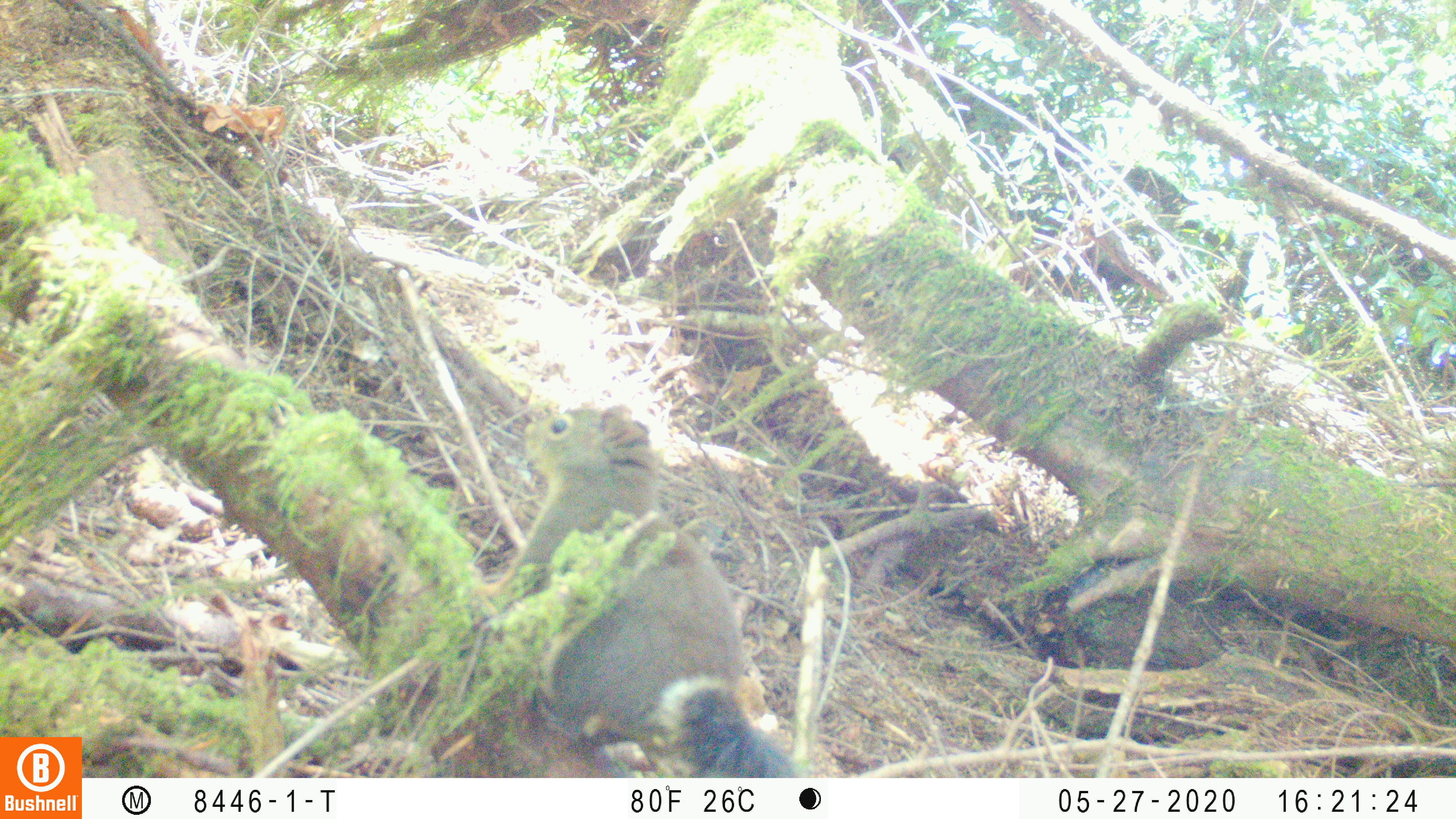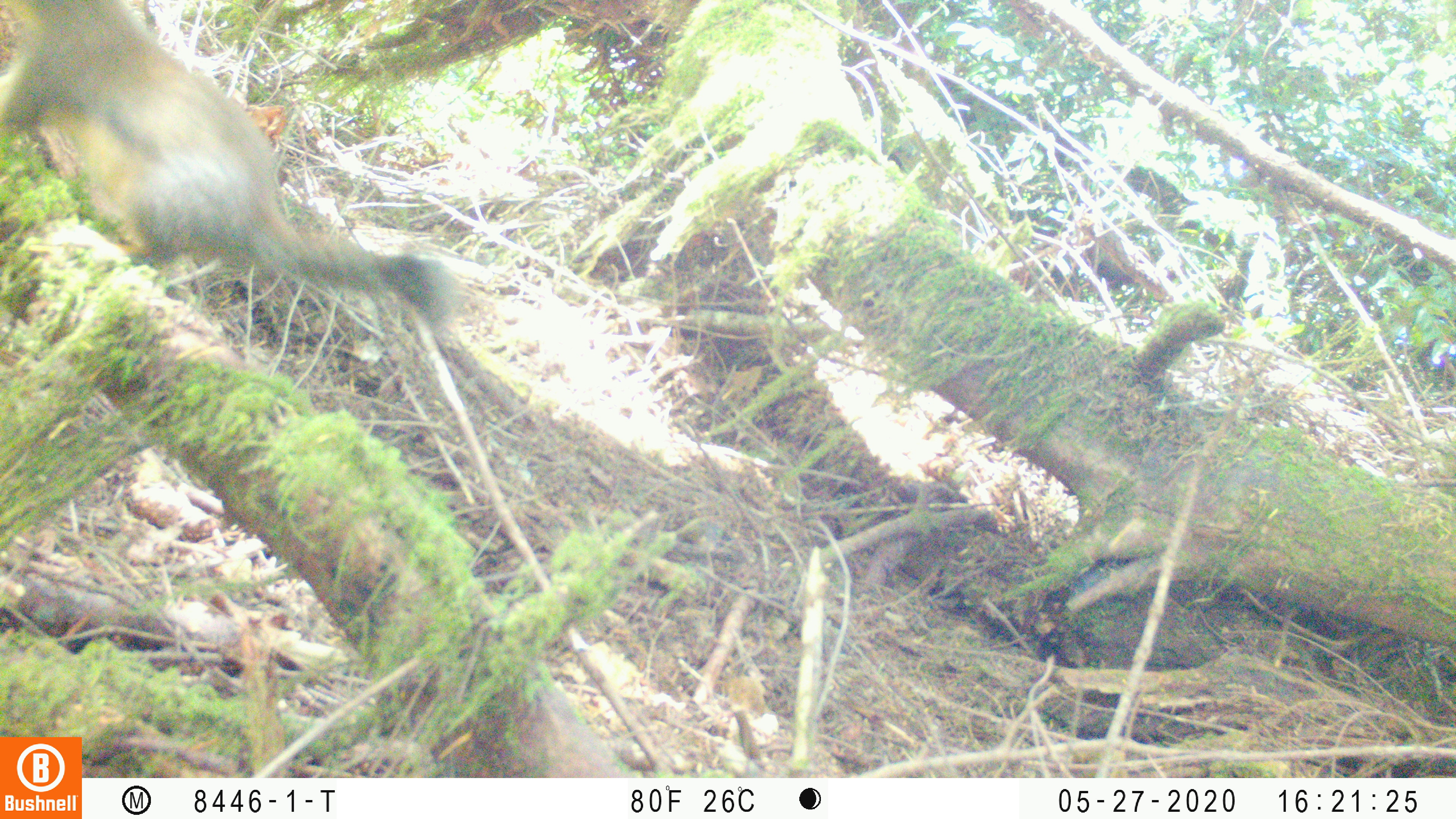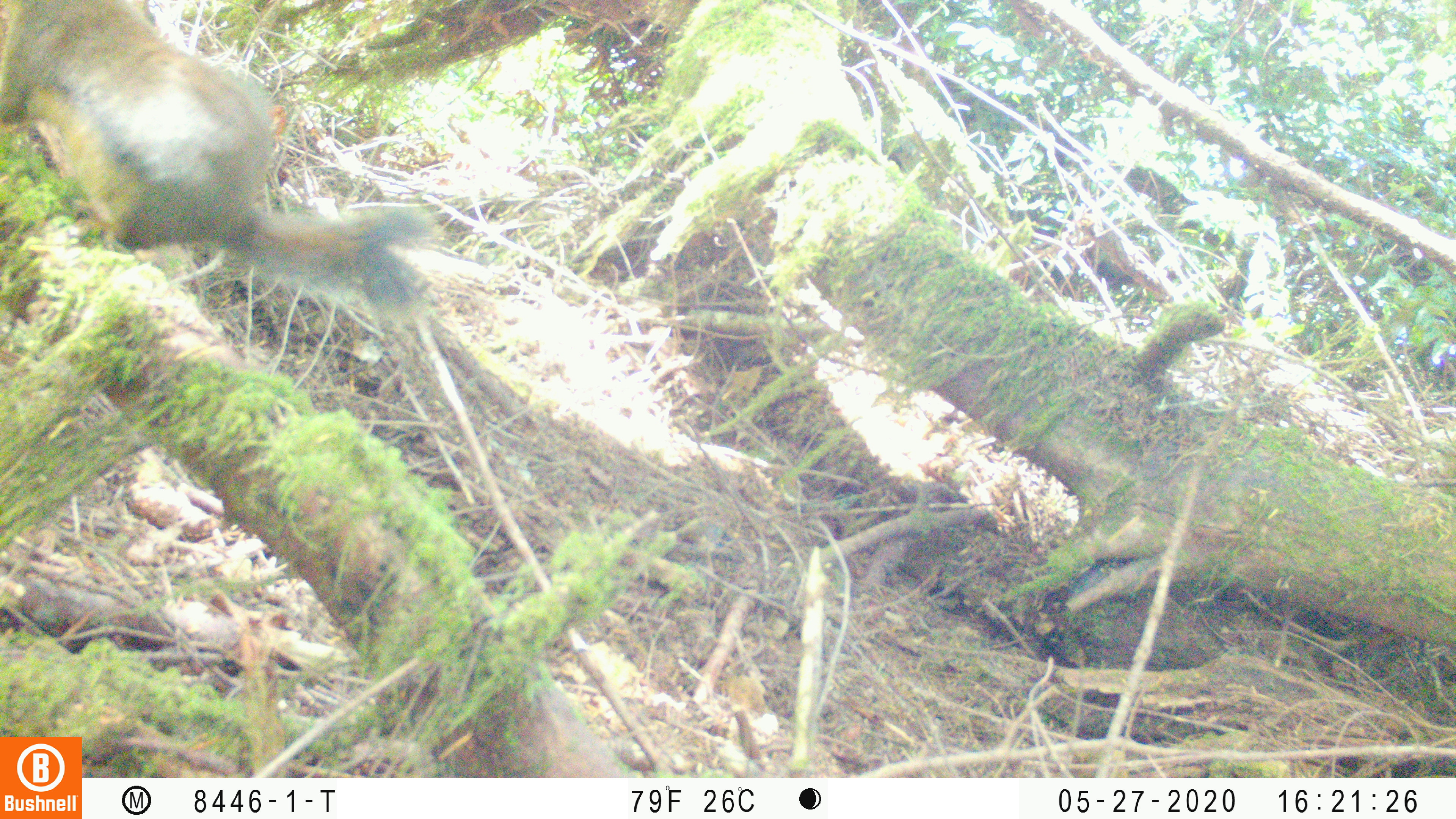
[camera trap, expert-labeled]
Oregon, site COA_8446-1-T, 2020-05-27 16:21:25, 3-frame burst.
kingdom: Animalia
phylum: Chordata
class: Mammalia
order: Rodentia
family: Sciuridae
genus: Tamiasciurus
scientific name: Tamiasciurus douglasii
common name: douglas squirrel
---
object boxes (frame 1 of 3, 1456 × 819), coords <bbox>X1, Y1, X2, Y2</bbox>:
douglas squirrel: <bbox>489, 410, 796, 772</bbox>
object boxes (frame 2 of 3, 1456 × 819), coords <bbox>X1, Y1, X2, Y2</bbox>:
douglas squirrel: <bbox>0, 1, 446, 319</bbox>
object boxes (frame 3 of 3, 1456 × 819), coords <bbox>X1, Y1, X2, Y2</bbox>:
douglas squirrel: <bbox>3, 0, 435, 297</bbox>